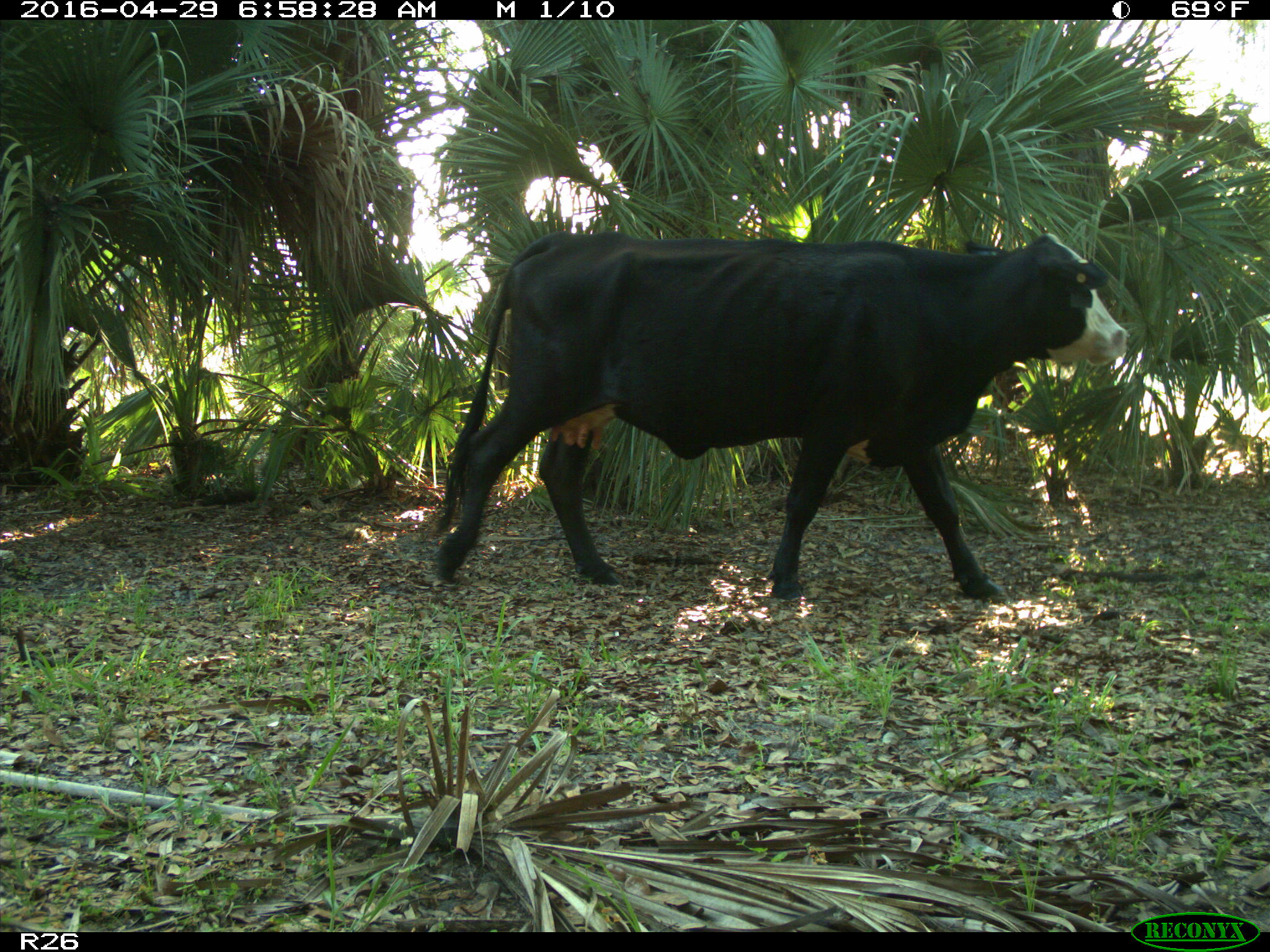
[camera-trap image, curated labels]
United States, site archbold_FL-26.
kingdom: Animalia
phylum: Chordata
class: Mammalia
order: Artiodactyla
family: Bovidae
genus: Bos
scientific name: Bos taurus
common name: domestic cow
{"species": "Bos taurus (domestic cow)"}